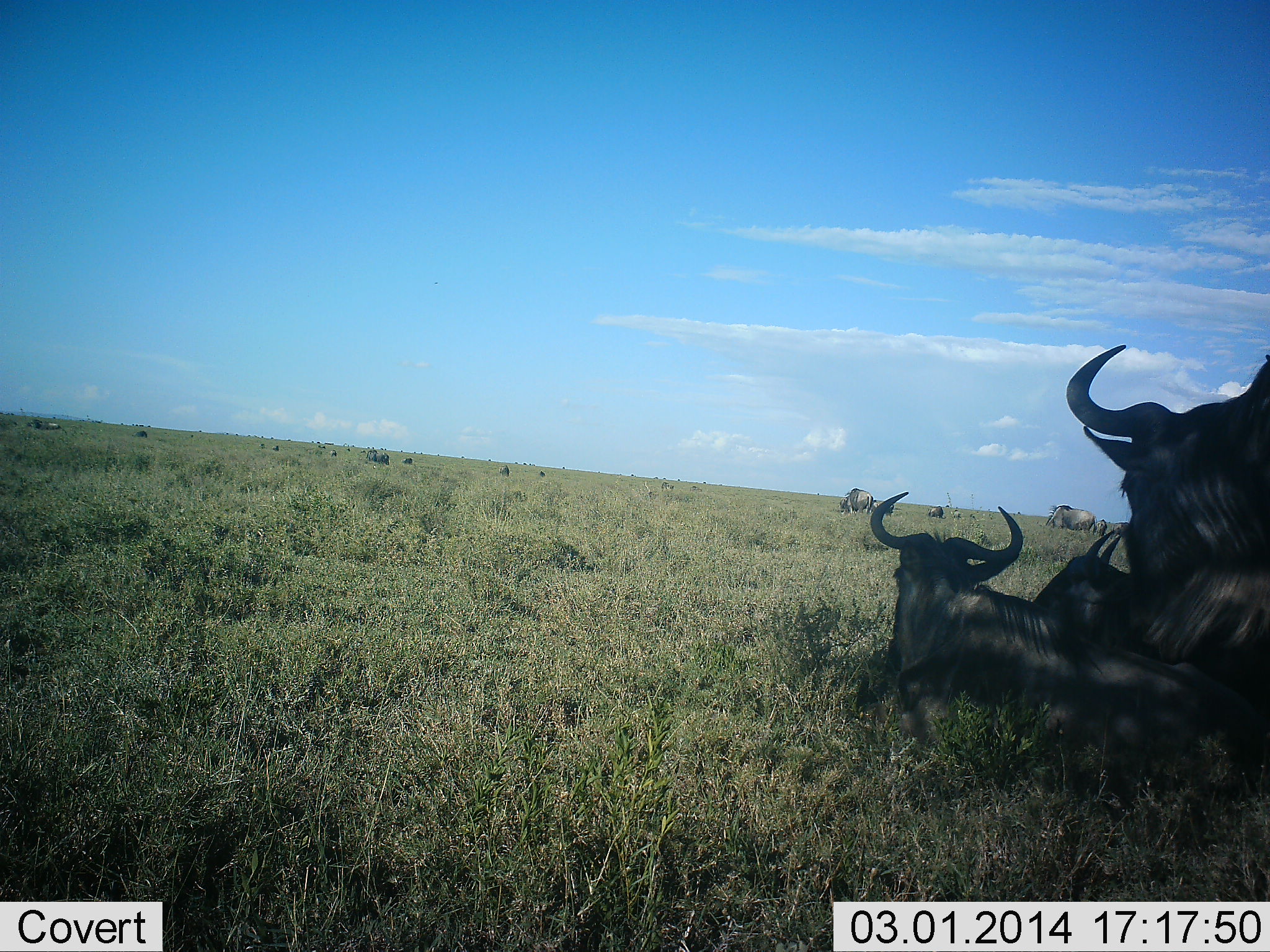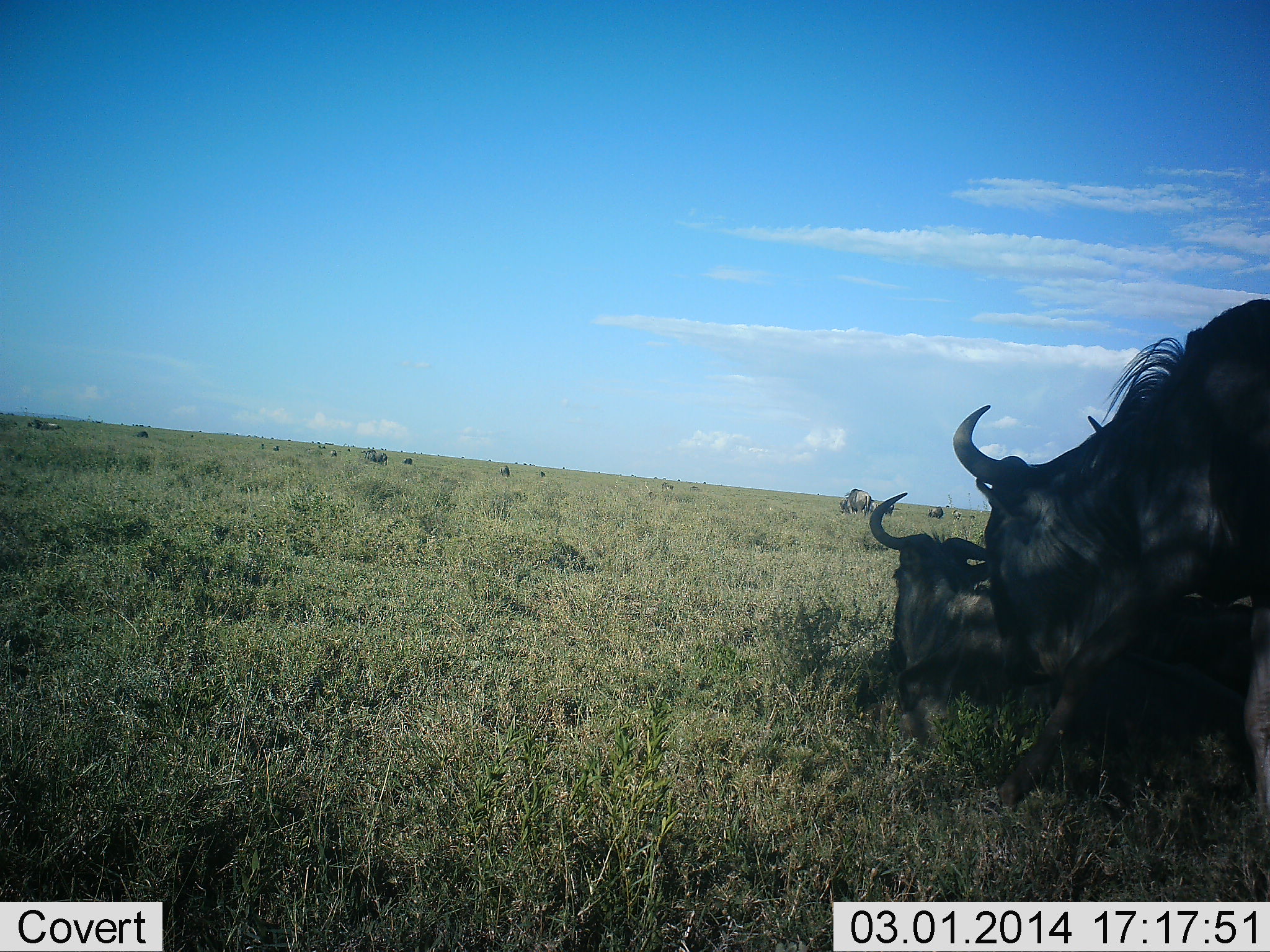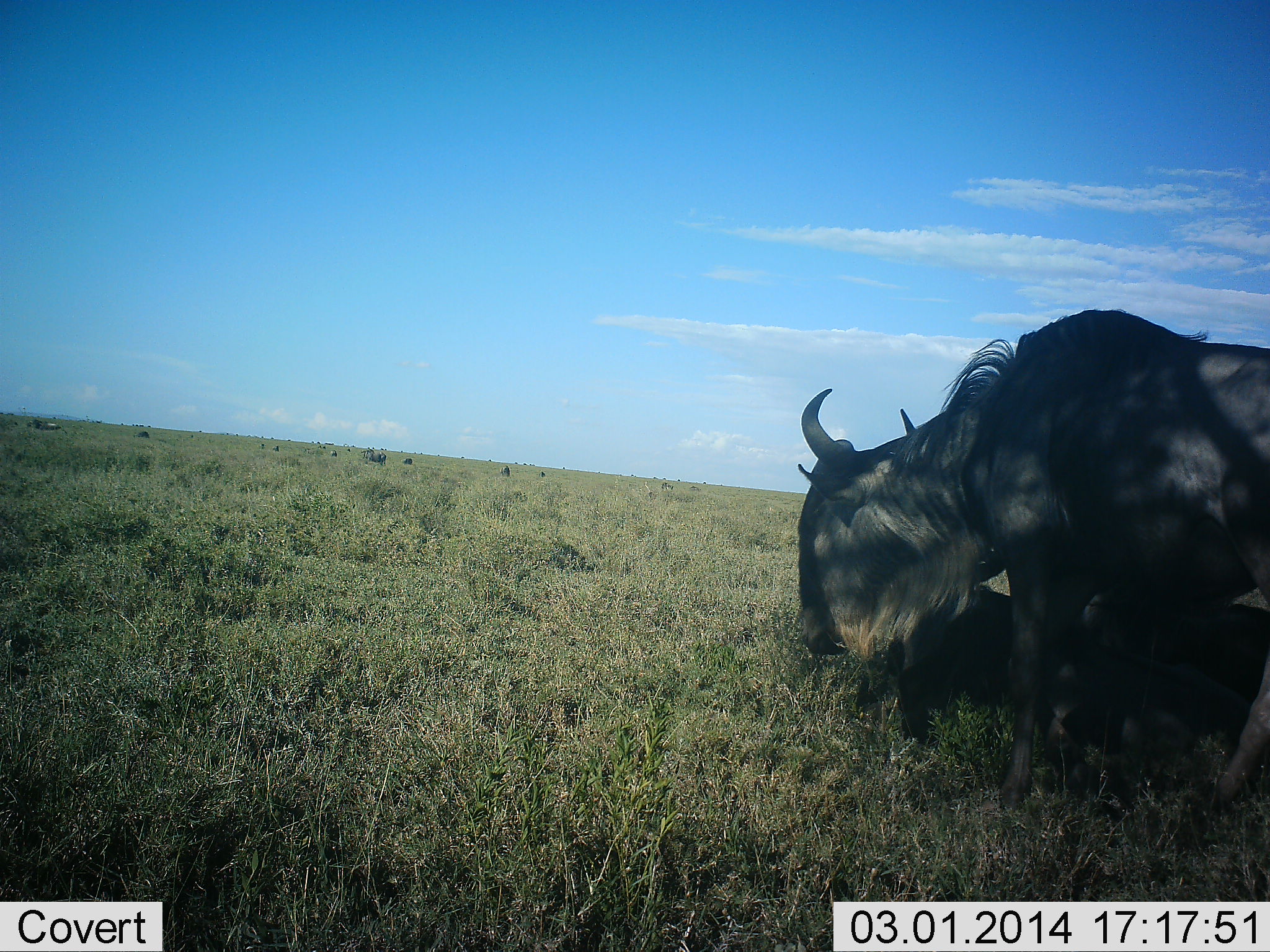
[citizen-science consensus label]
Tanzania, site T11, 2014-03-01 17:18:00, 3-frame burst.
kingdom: Animalia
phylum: Chordata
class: Mammalia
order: Artiodactyla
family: Bovidae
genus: Connochaetes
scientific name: Connochaetes taurinus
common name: blue wildebeest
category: wildebeest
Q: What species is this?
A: Wildebeest (blue wildebeest) (Connochaetes taurinus).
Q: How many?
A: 7.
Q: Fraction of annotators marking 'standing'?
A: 36%.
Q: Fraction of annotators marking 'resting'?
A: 91%.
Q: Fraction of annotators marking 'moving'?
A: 82%.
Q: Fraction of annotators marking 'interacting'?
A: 0%.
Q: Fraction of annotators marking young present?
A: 0%.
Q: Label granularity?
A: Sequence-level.